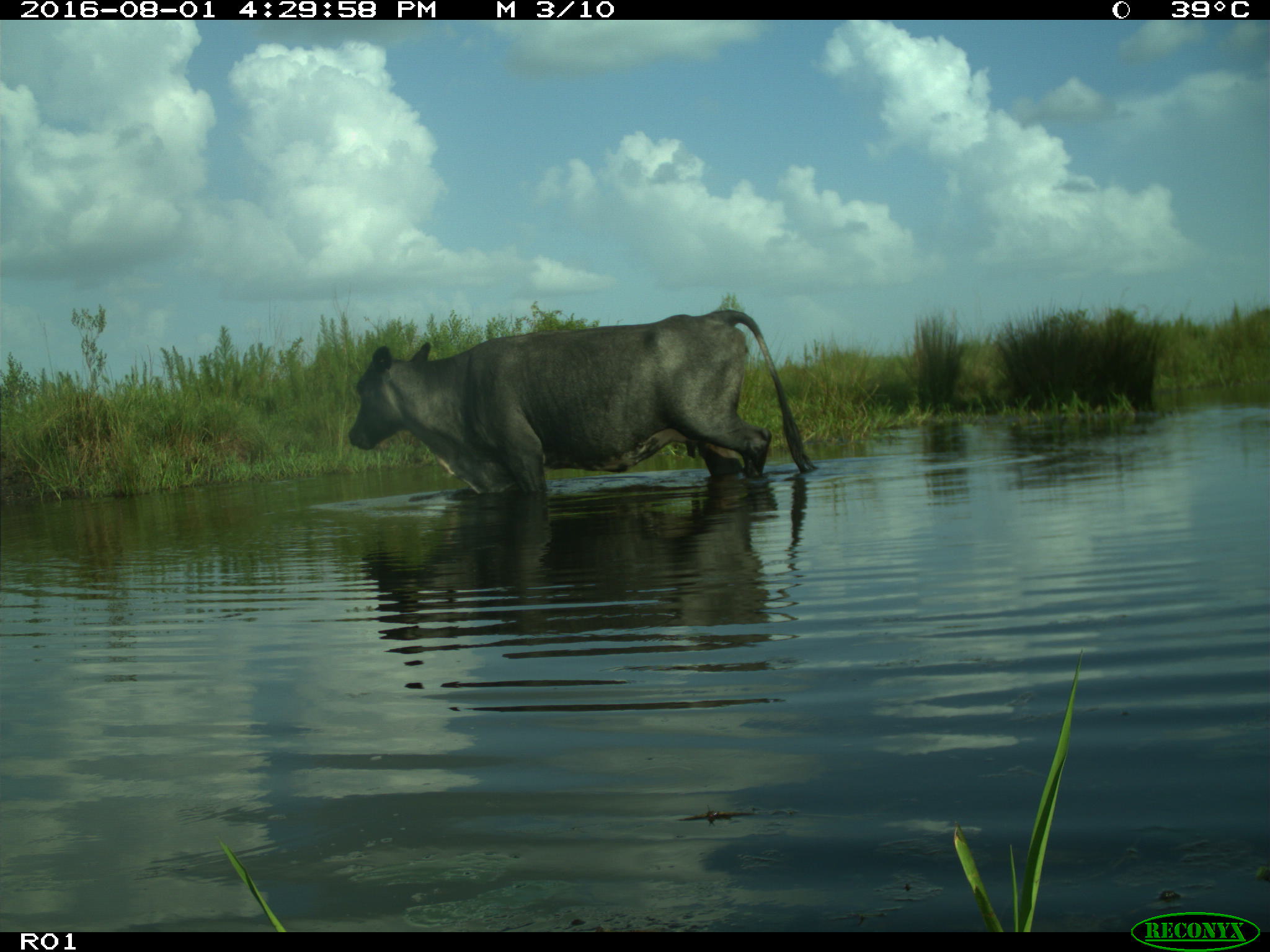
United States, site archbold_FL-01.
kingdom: Animalia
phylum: Chordata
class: Mammalia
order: Artiodactyla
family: Bovidae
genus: Bos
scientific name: Bos taurus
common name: domestic cow